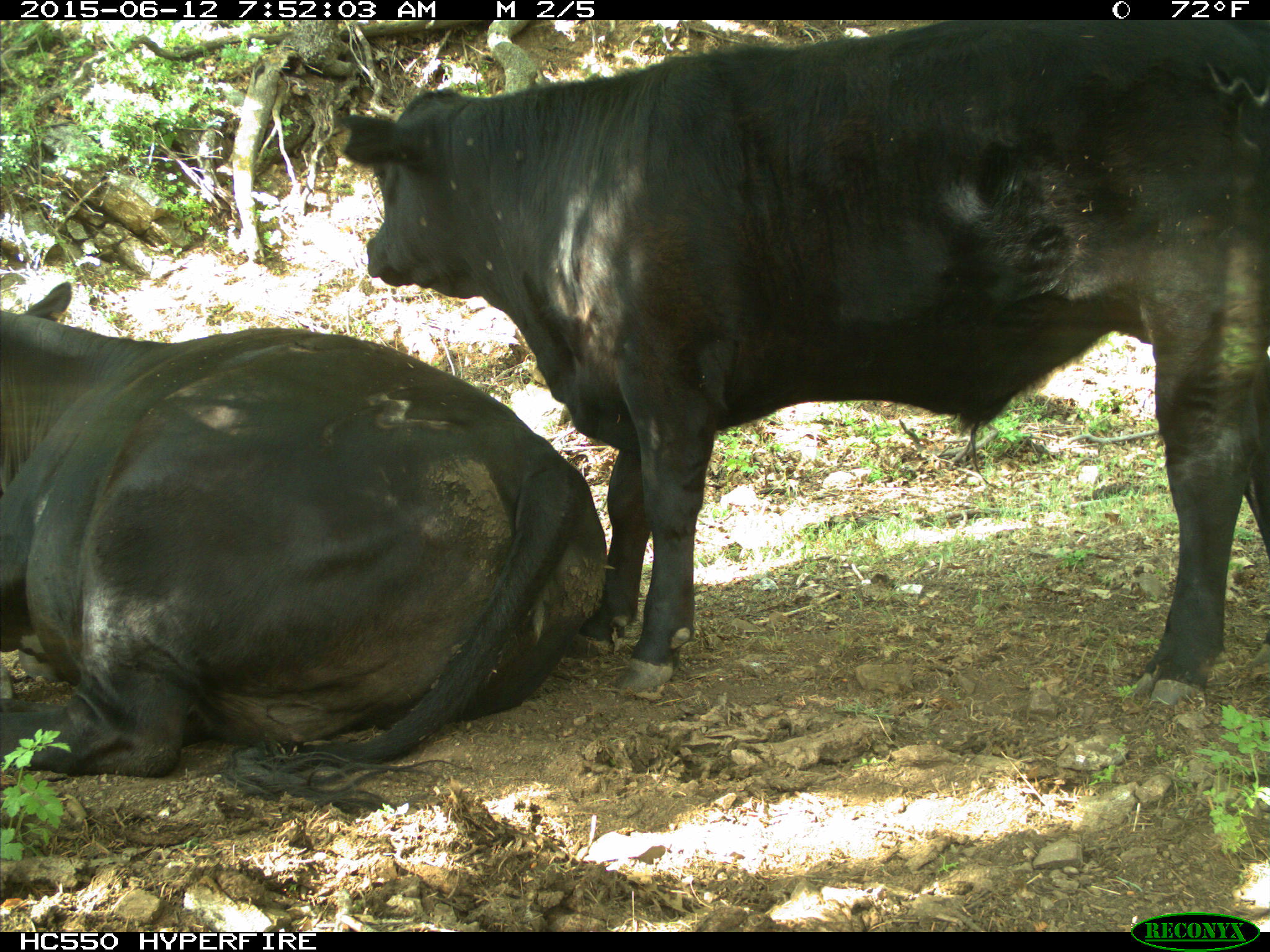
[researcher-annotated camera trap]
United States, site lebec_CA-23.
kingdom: Animalia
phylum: Chordata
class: Mammalia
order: Artiodactyla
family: Bovidae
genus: Bos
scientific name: Bos taurus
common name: domestic cow